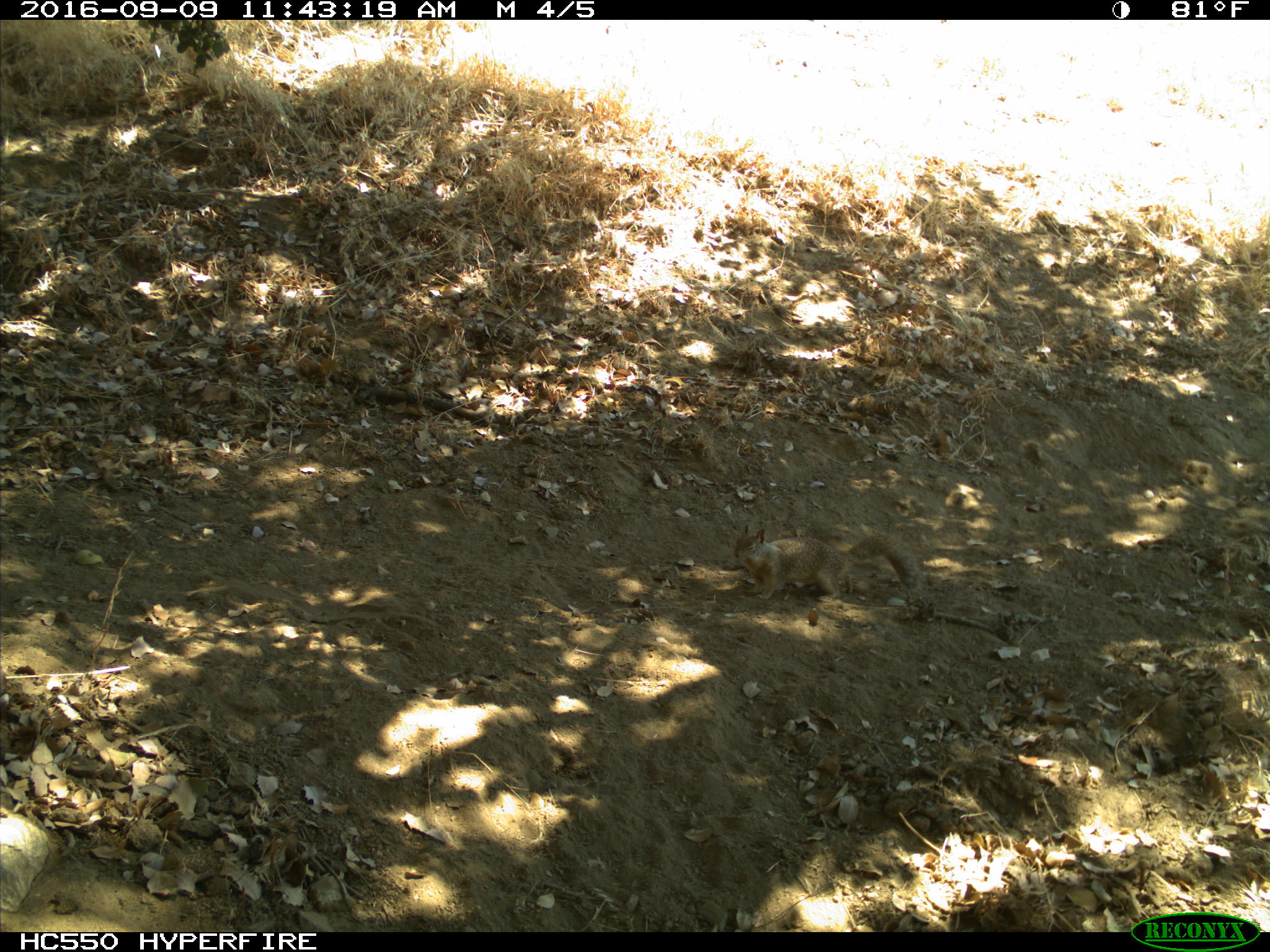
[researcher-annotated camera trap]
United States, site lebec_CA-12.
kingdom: Animalia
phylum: Chordata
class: Mammalia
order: Rodentia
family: Sciuridae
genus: Otospermophilus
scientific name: Otospermophilus beecheyi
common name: california ground squirrel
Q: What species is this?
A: Otospermophilus beecheyi (california ground squirrel).